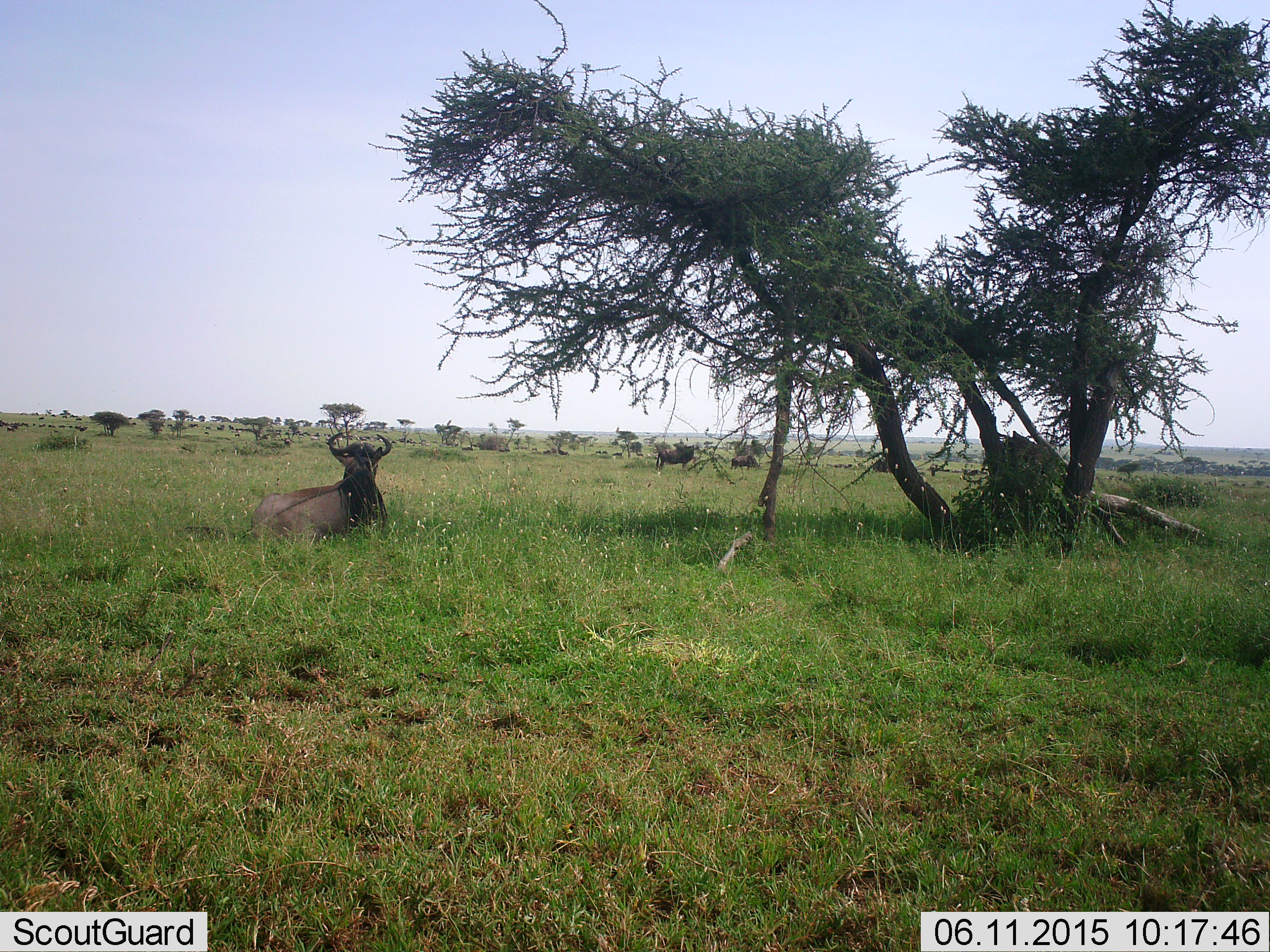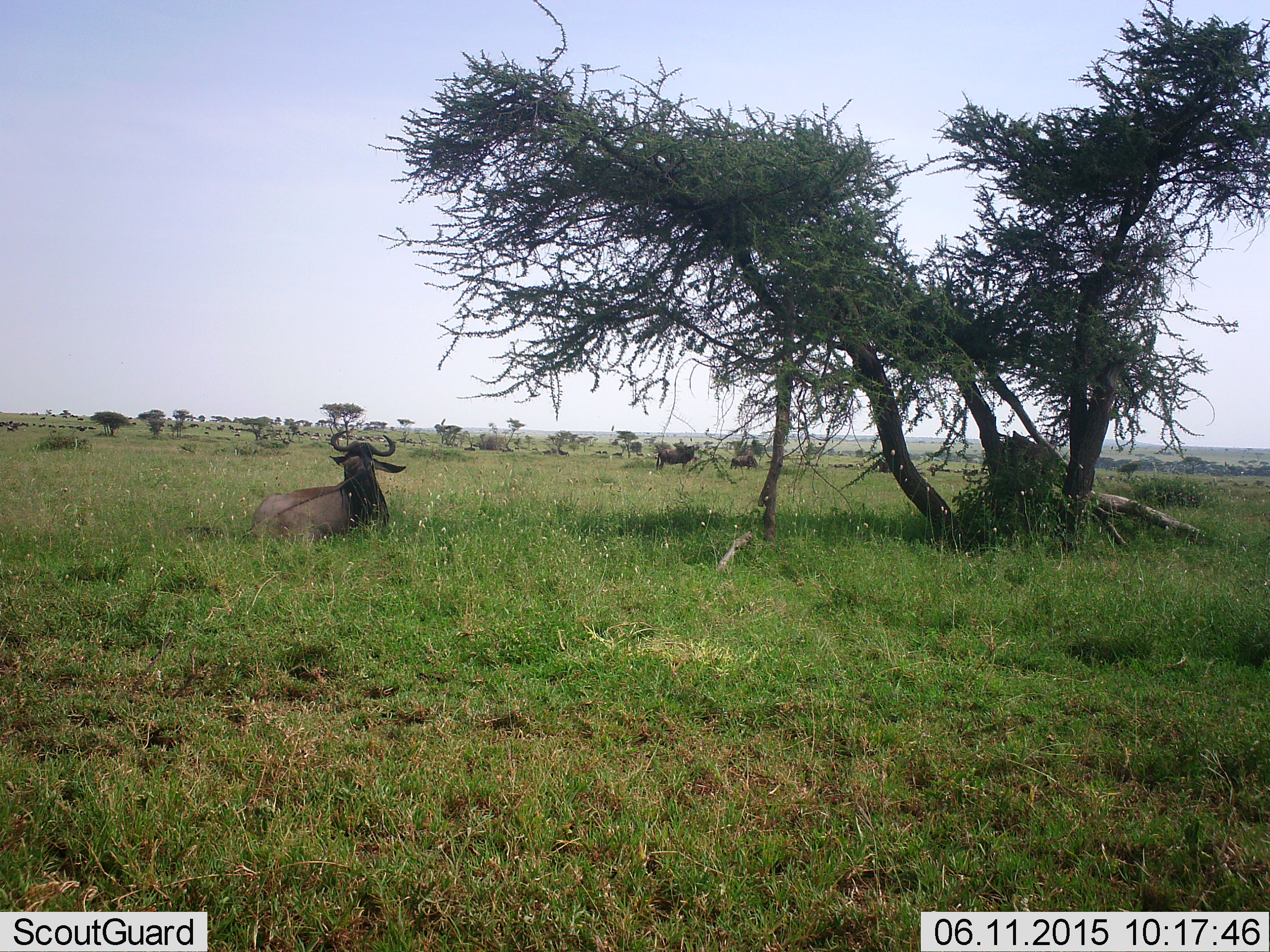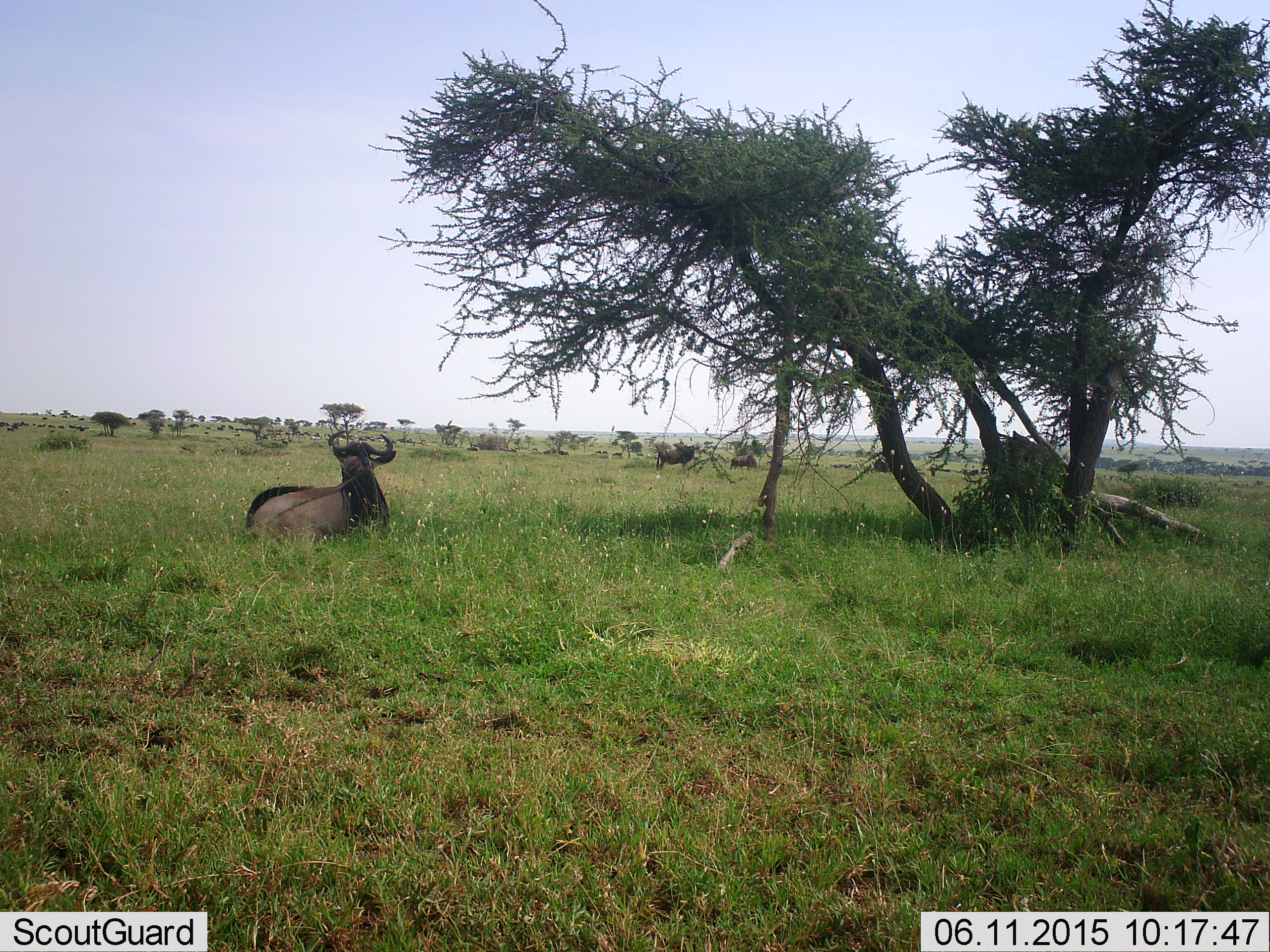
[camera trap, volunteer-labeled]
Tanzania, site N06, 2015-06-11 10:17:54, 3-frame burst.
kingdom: Animalia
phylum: Chordata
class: Mammalia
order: Artiodactyla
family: Bovidae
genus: Connochaetes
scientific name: Connochaetes taurinus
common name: blue wildebeest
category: wildebeest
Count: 6.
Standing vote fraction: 50%.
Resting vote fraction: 100%.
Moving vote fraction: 40%.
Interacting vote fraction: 0%.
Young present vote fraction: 0%.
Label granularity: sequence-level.